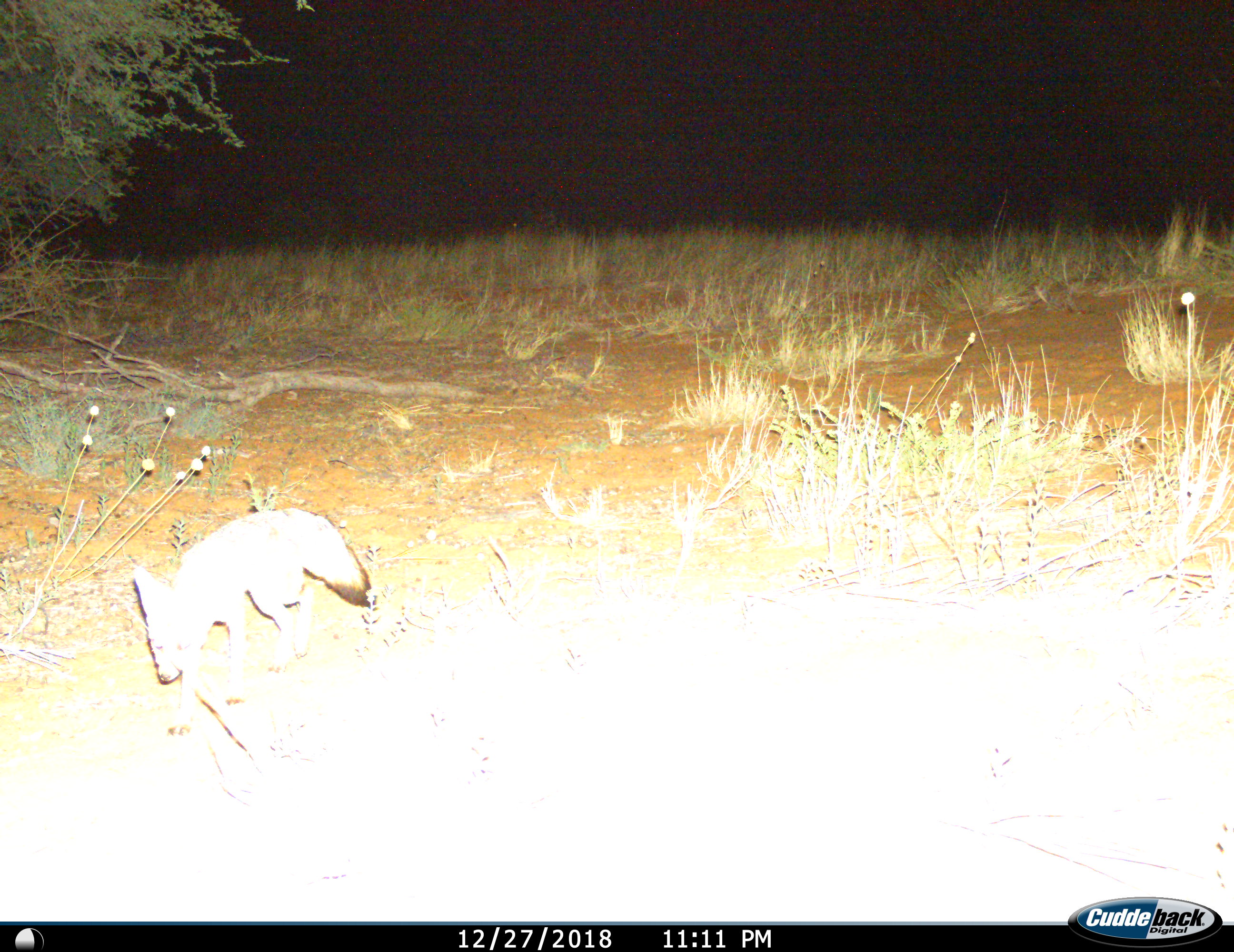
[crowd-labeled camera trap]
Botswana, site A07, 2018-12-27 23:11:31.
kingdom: Animalia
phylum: Chordata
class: Mammalia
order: Carnivora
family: Canidae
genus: Vulpes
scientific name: Vulpes chama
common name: cape fox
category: foxcape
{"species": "foxcape (cape fox) (Vulpes chama)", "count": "1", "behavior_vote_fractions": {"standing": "11%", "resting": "0%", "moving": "89%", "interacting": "0%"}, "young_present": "0%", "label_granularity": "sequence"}